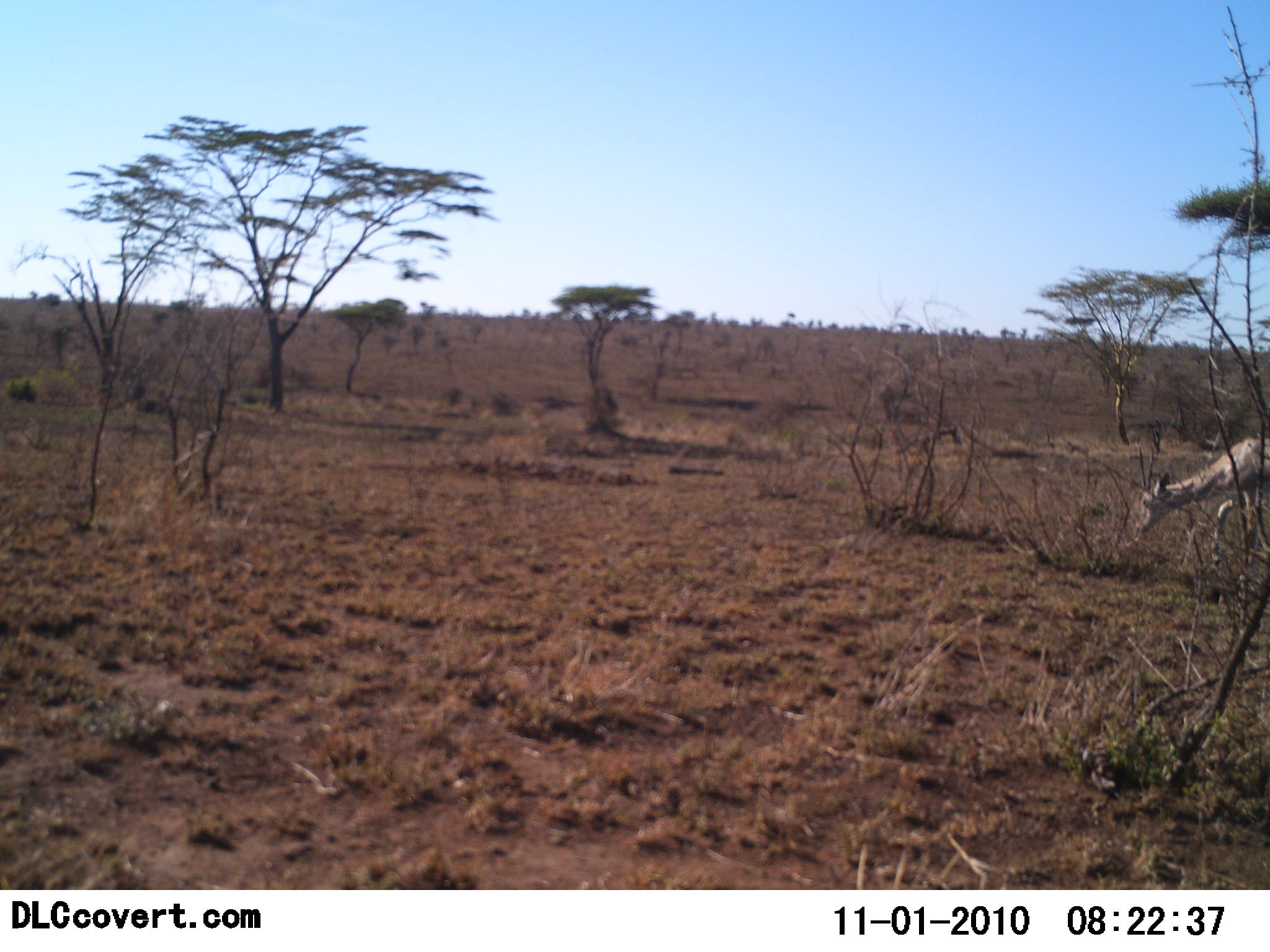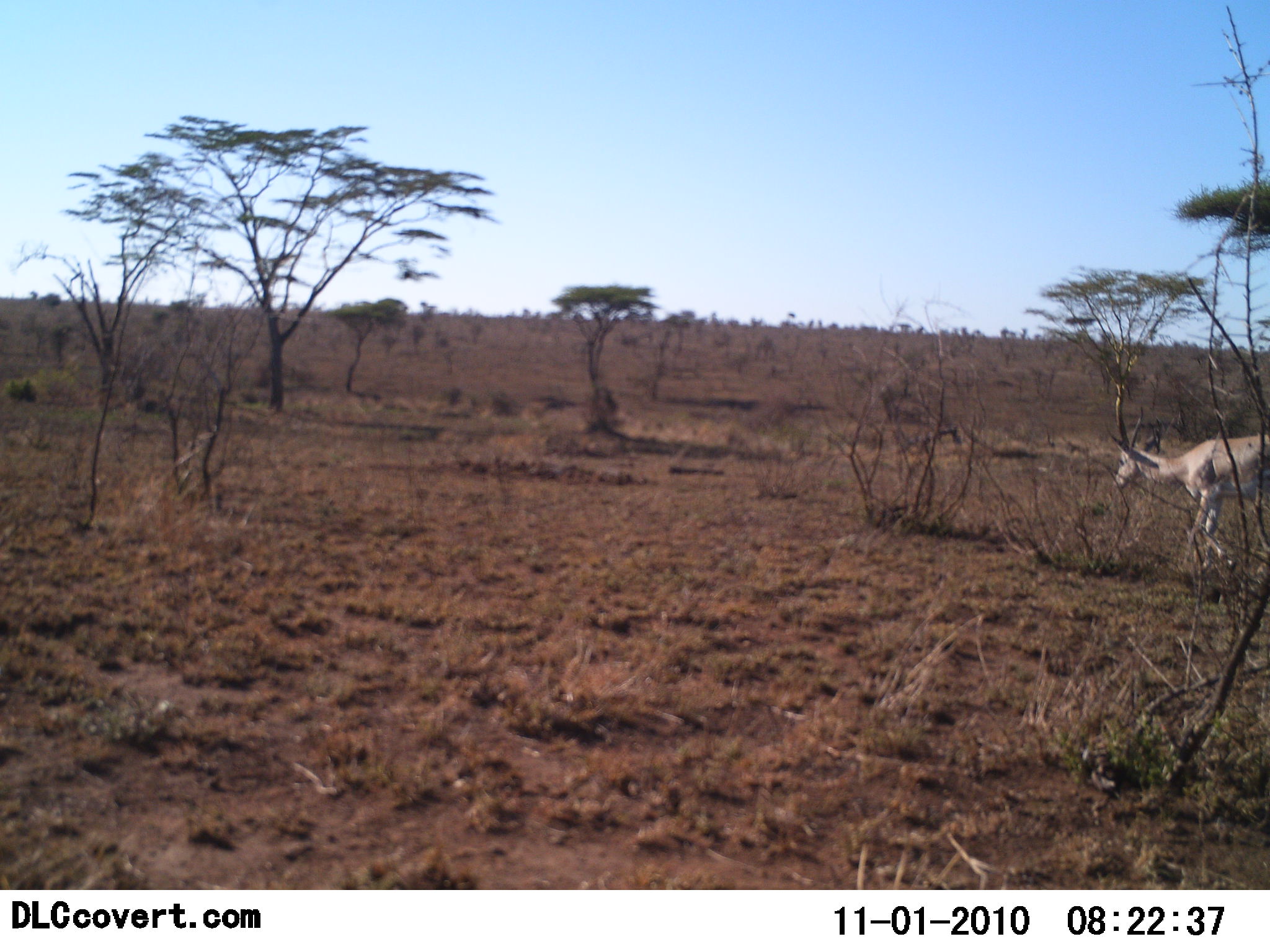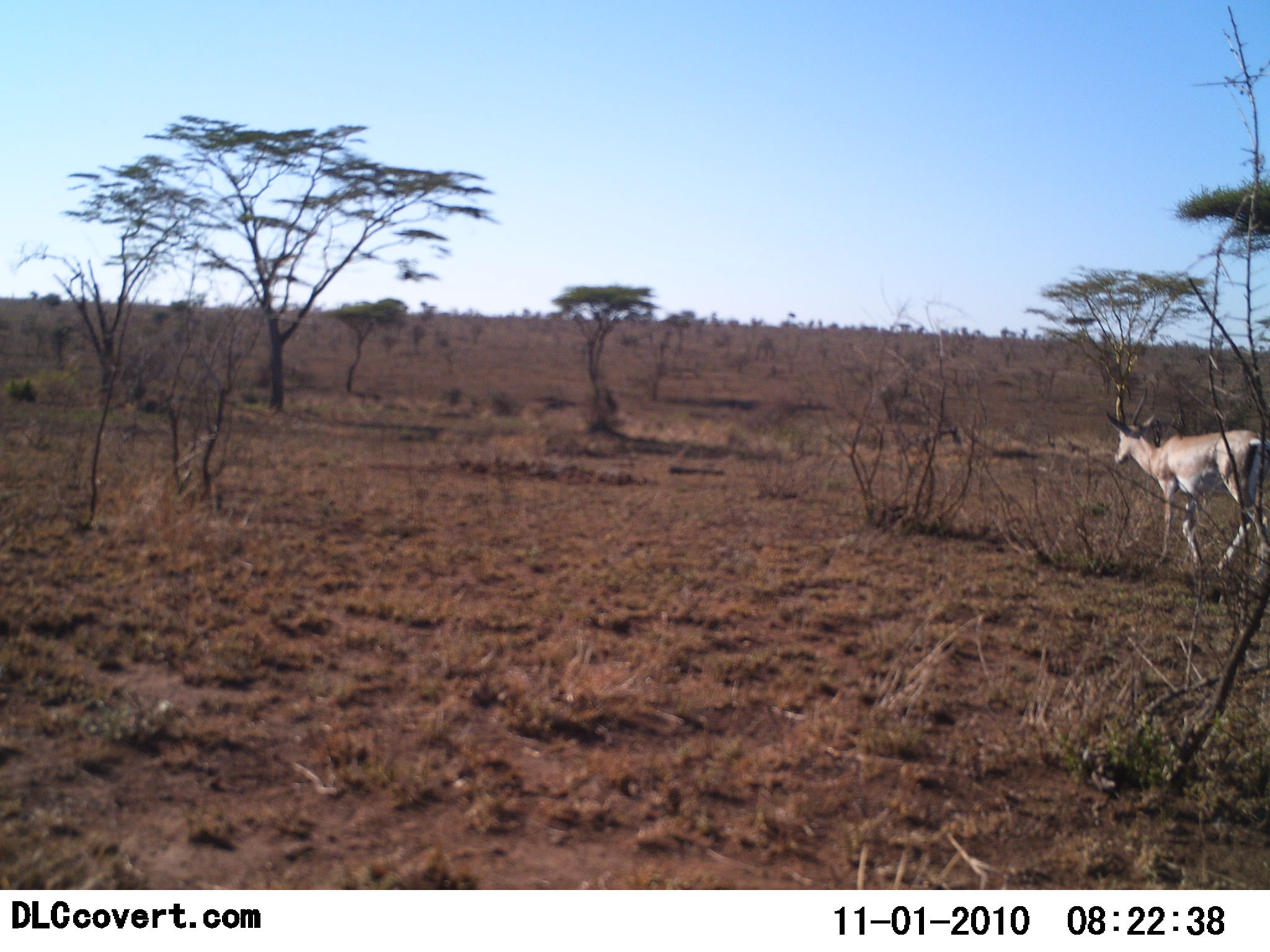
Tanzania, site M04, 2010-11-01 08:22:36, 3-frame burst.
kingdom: Animalia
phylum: Chordata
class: Mammalia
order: Artiodactyla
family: Bovidae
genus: Nanger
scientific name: Nanger granti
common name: grant's gazelle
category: gazellegrants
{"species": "gazellegrants (grant's gazelle) (Nanger granti)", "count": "1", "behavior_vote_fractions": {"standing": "13%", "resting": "0%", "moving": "87%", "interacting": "0%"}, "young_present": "0%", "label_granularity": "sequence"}